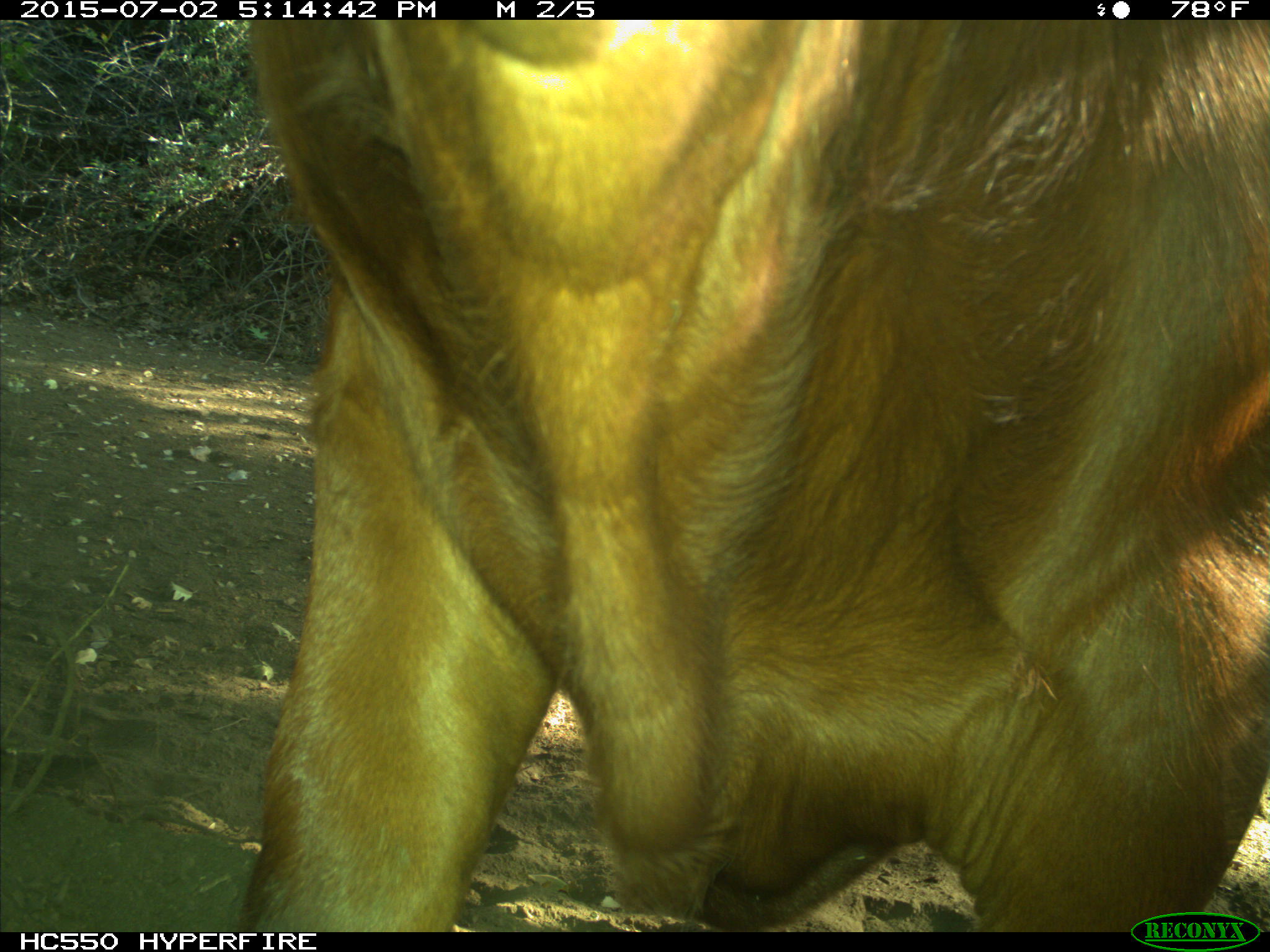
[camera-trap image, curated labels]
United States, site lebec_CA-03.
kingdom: Animalia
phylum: Chordata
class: Mammalia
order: Artiodactyla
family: Bovidae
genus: Bos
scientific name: Bos taurus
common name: domestic cow